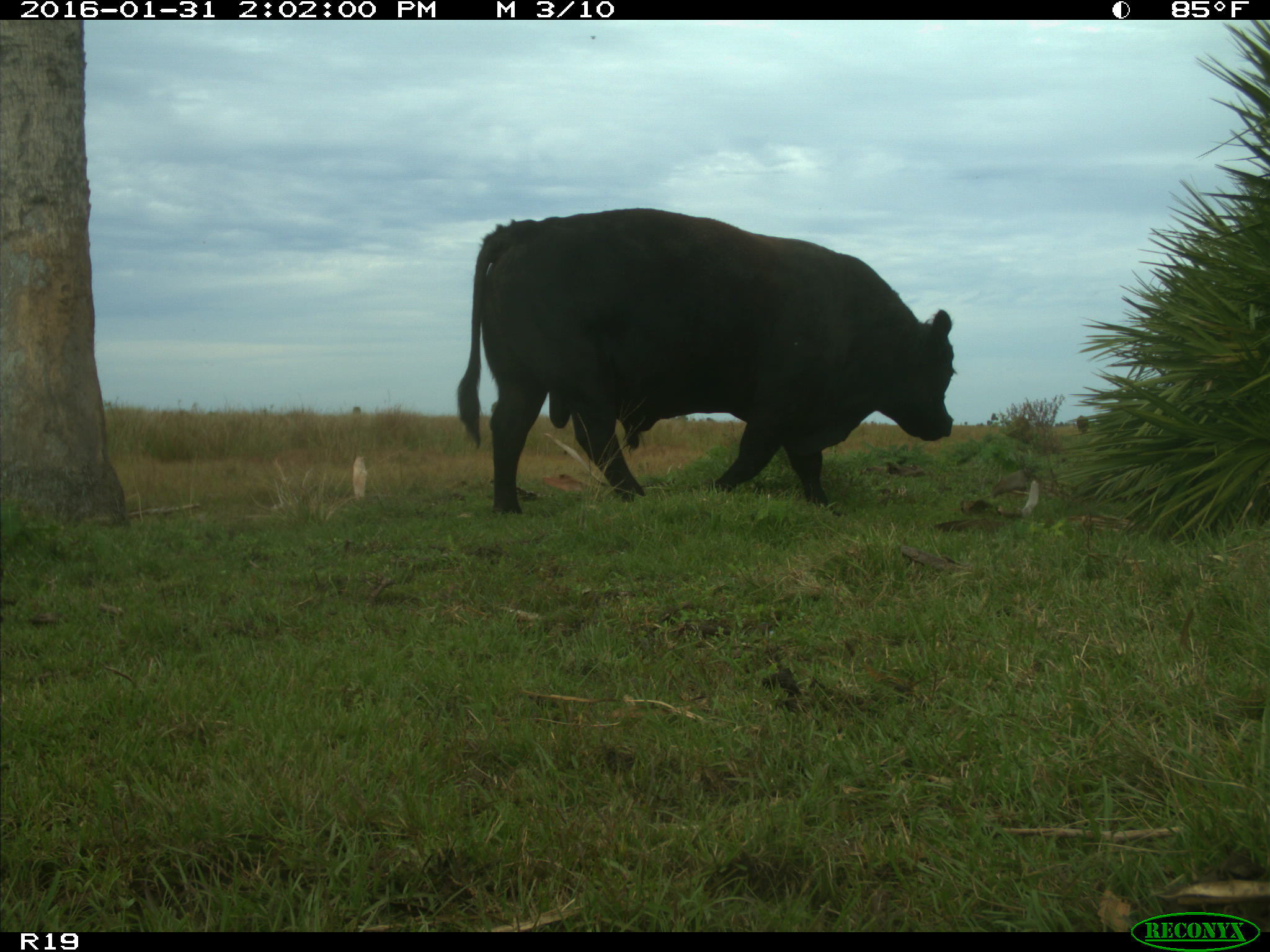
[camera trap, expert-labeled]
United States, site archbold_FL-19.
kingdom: Animalia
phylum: Chordata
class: Mammalia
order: Artiodactyla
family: Bovidae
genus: Bos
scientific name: Bos taurus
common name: domestic cow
Bos taurus (domestic cow).